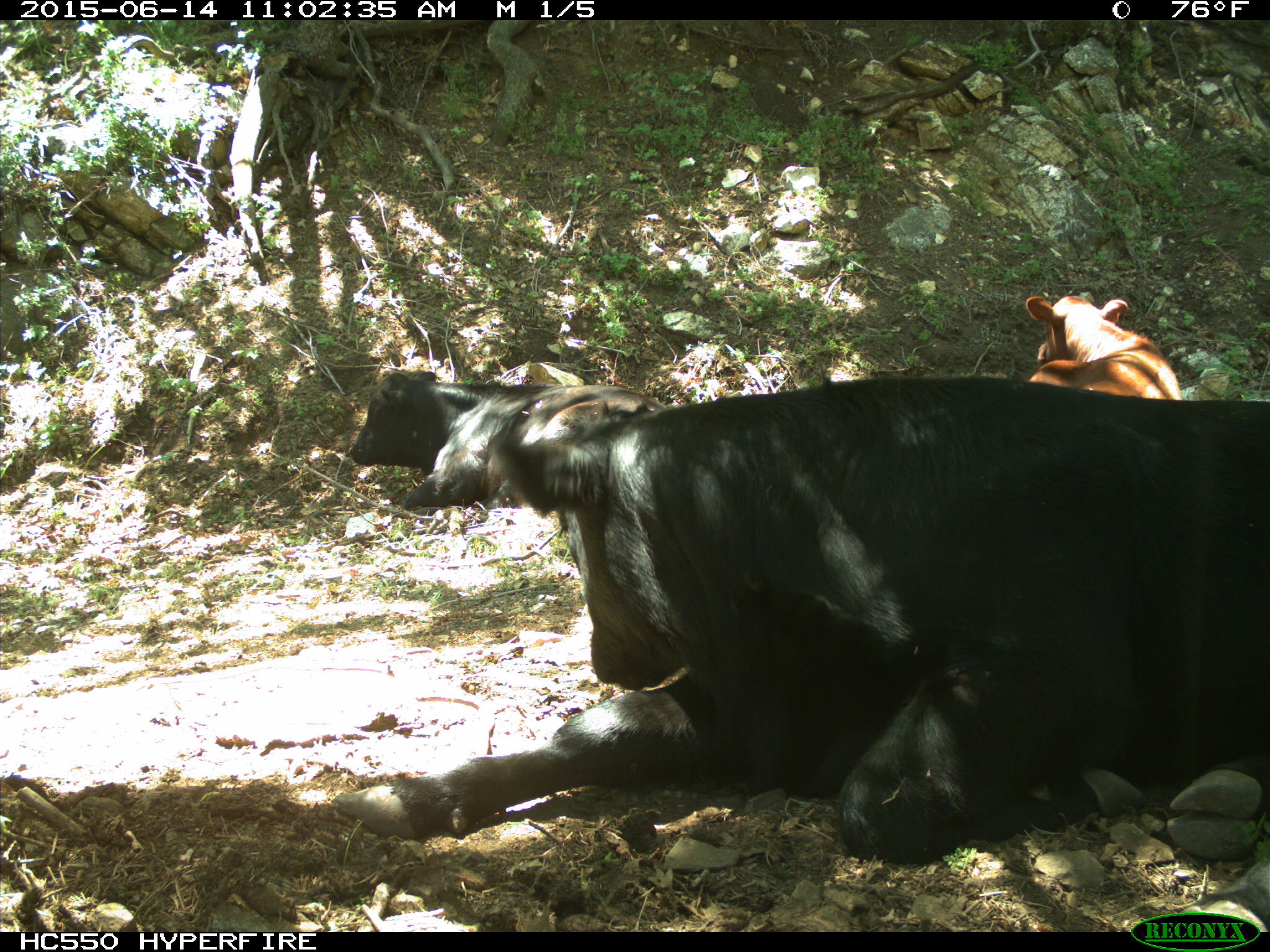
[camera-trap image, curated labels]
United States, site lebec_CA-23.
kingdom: Animalia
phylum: Chordata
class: Mammalia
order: Artiodactyla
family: Bovidae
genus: Bos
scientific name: Bos taurus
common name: domestic cow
Bos taurus (domestic cow).